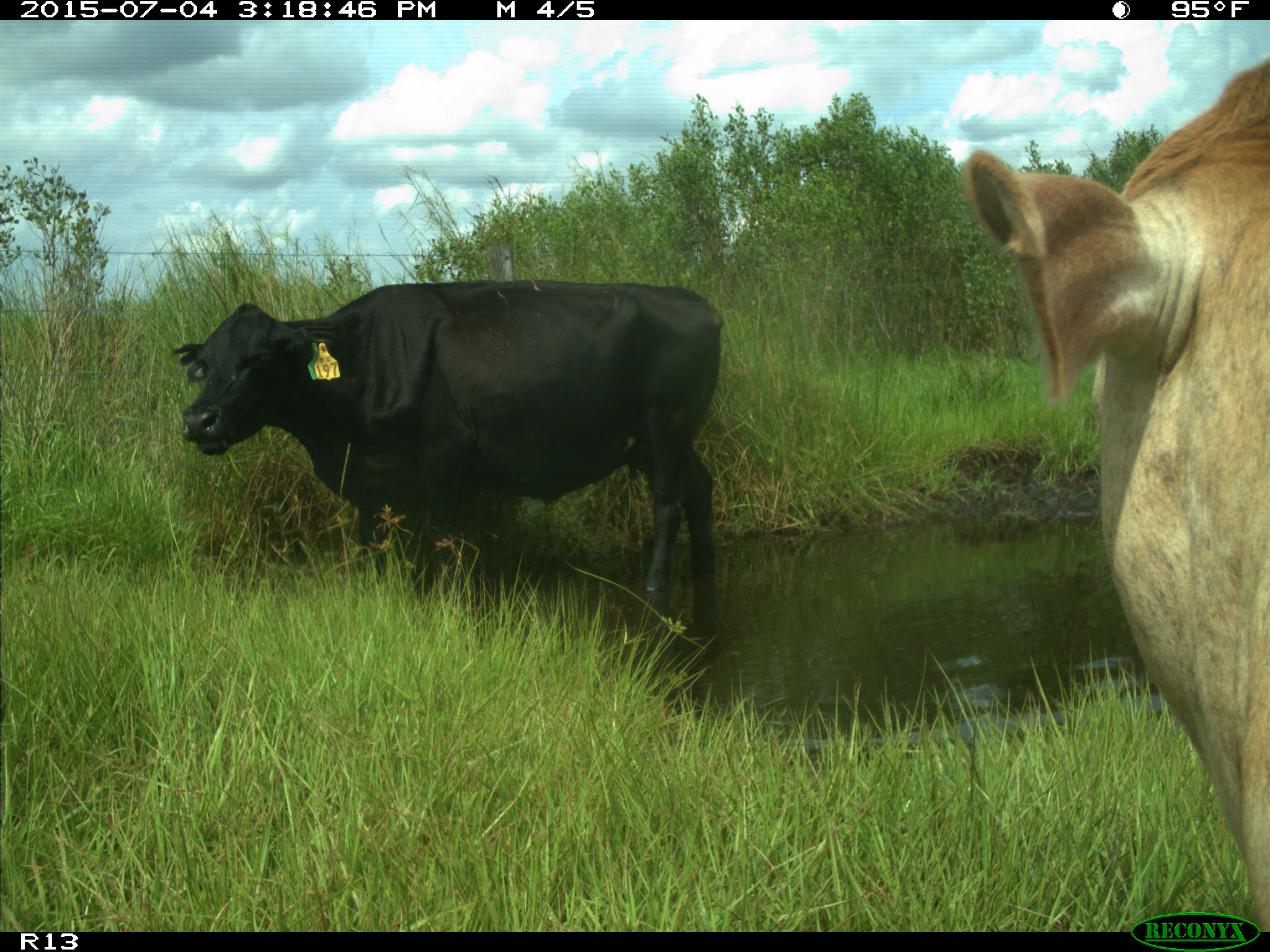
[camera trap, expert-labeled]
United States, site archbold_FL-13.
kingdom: Animalia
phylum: Chordata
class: Mammalia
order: Artiodactyla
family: Bovidae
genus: Bos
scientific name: Bos taurus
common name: domestic cow